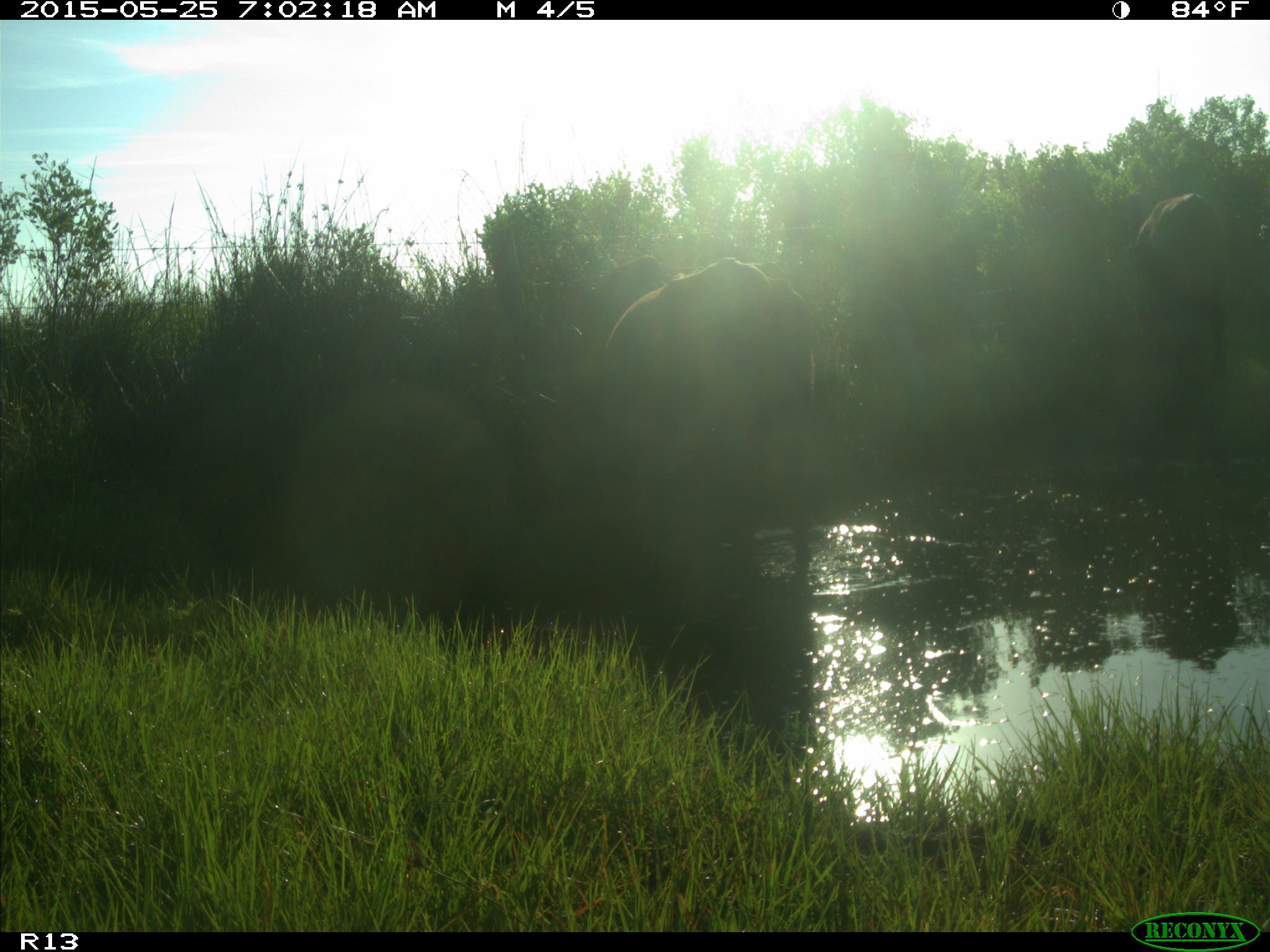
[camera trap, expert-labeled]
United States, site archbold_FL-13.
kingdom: Animalia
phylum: Chordata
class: Mammalia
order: Artiodactyla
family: Bovidae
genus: Bos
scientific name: Bos taurus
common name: domestic cow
Bos taurus (domestic cow).